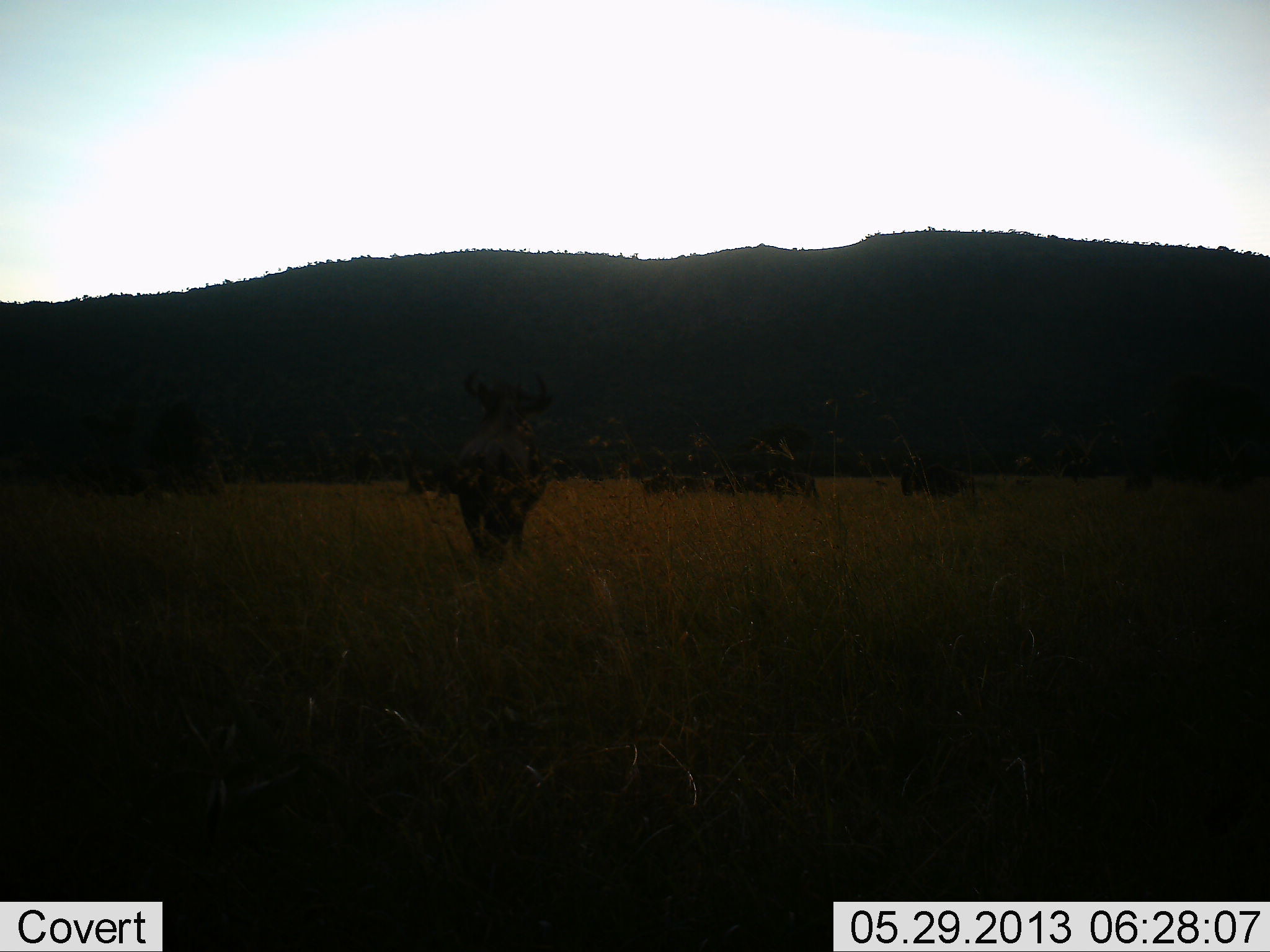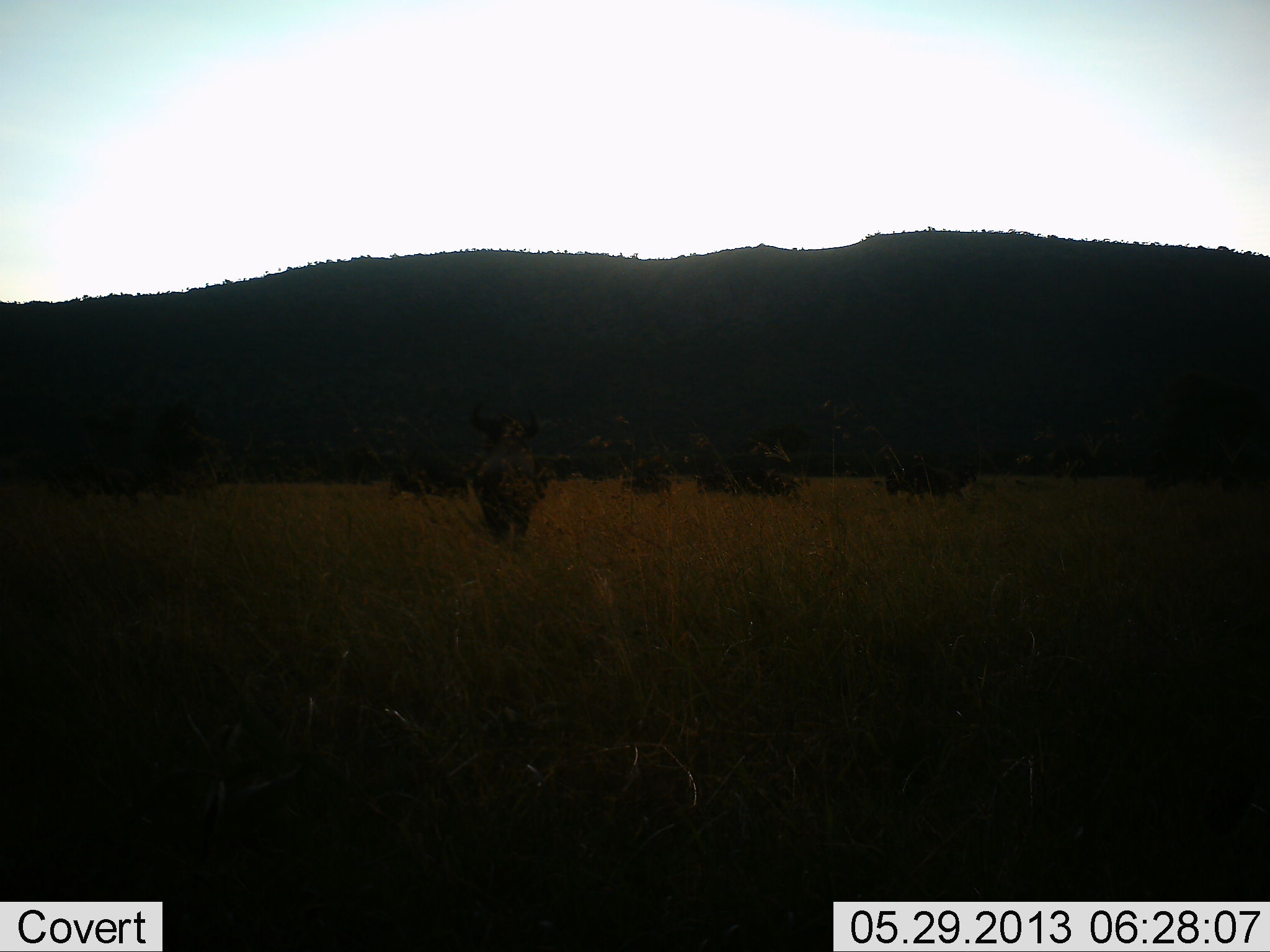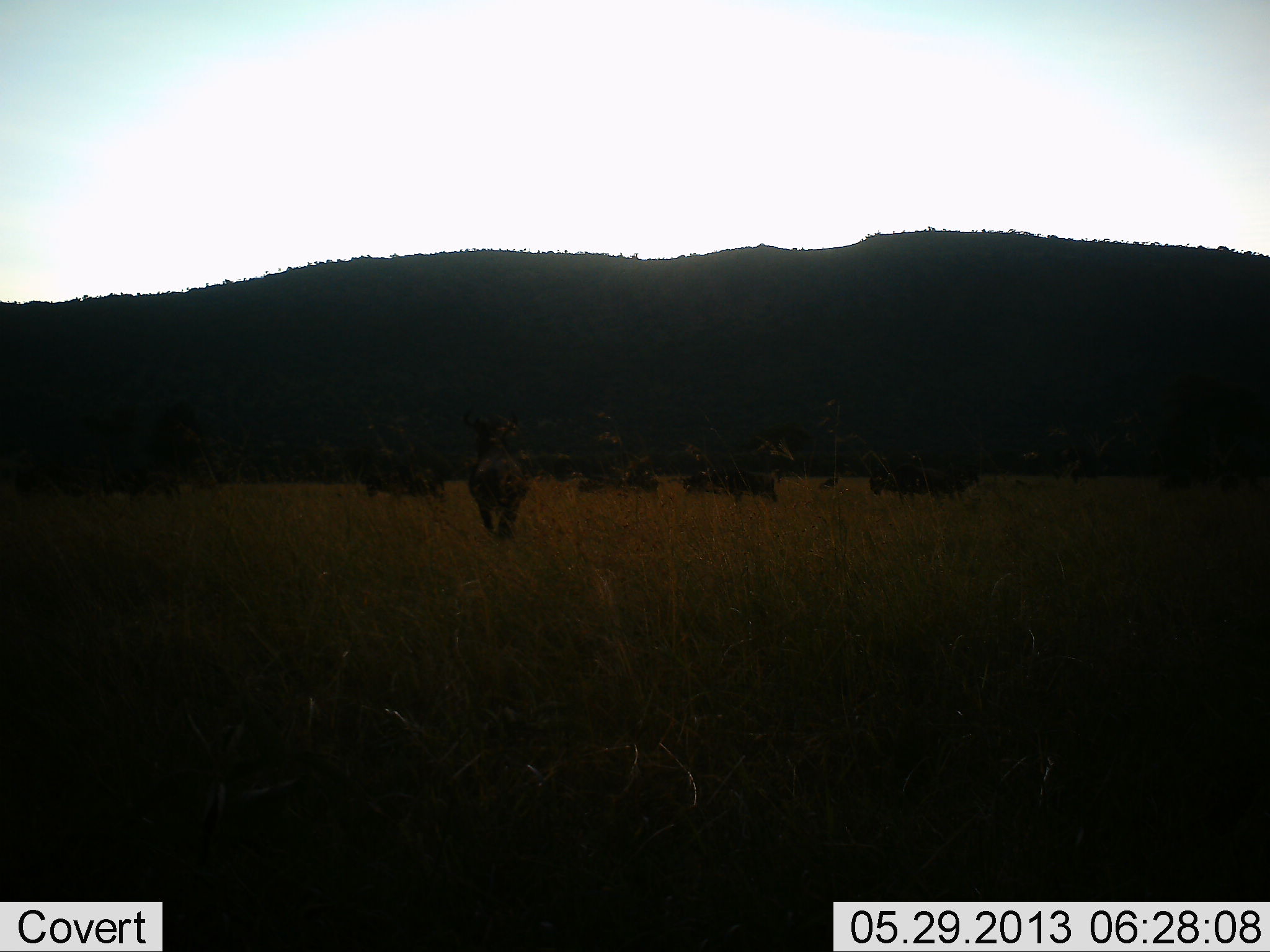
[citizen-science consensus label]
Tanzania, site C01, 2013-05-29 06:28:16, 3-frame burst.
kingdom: Animalia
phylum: Chordata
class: Mammalia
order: Artiodactyla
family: Bovidae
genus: Connochaetes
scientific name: Connochaetes taurinus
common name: blue wildebeest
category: wildebeest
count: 11-50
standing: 0%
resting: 0%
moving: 100%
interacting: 0%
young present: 0%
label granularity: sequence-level